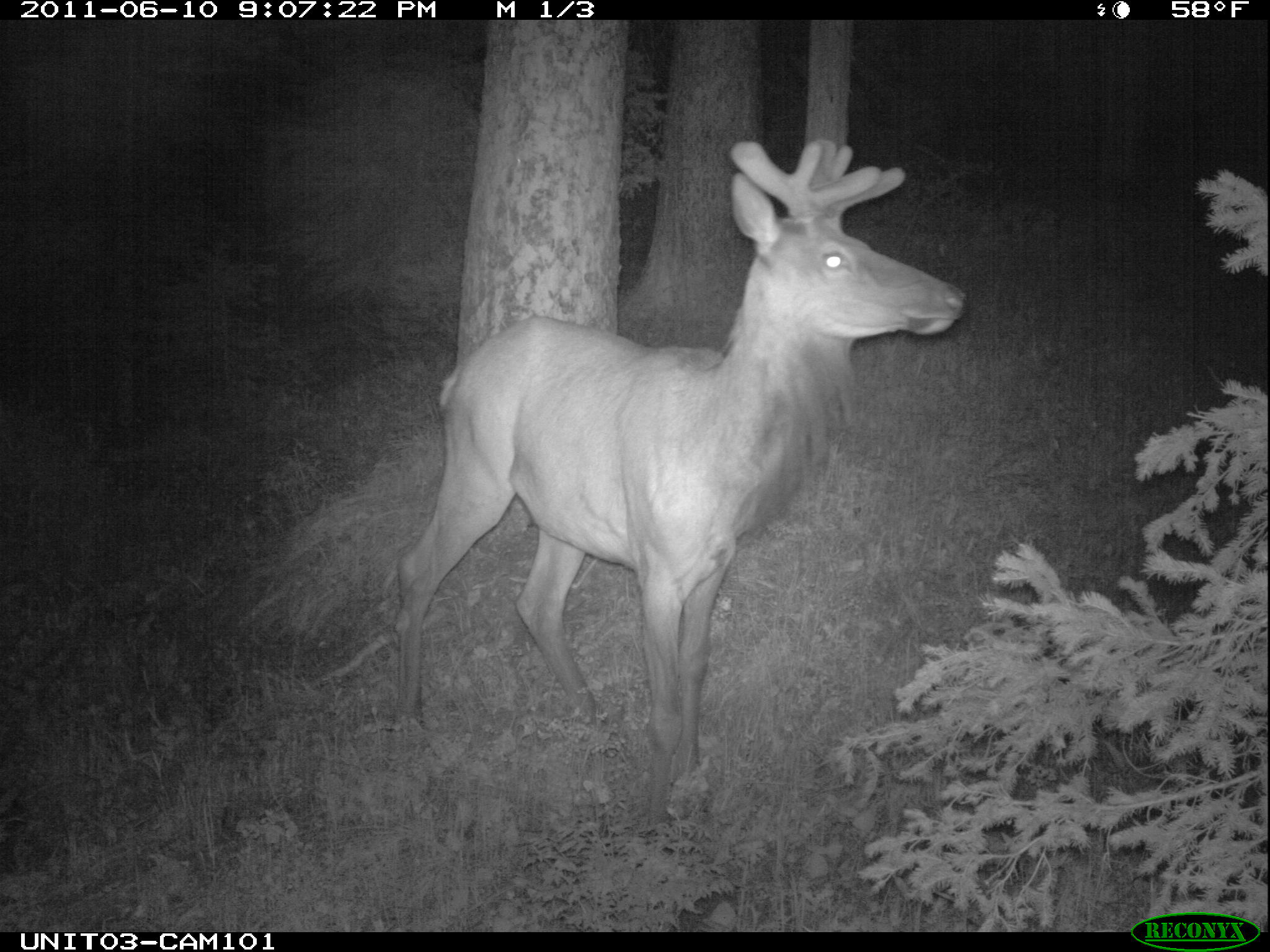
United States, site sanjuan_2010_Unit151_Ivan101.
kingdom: Animalia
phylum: Chordata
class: Mammalia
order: Artiodactyla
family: Cervidae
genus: Cervus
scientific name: Cervus elaphus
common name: red deer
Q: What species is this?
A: Cervus elaphus (red deer).